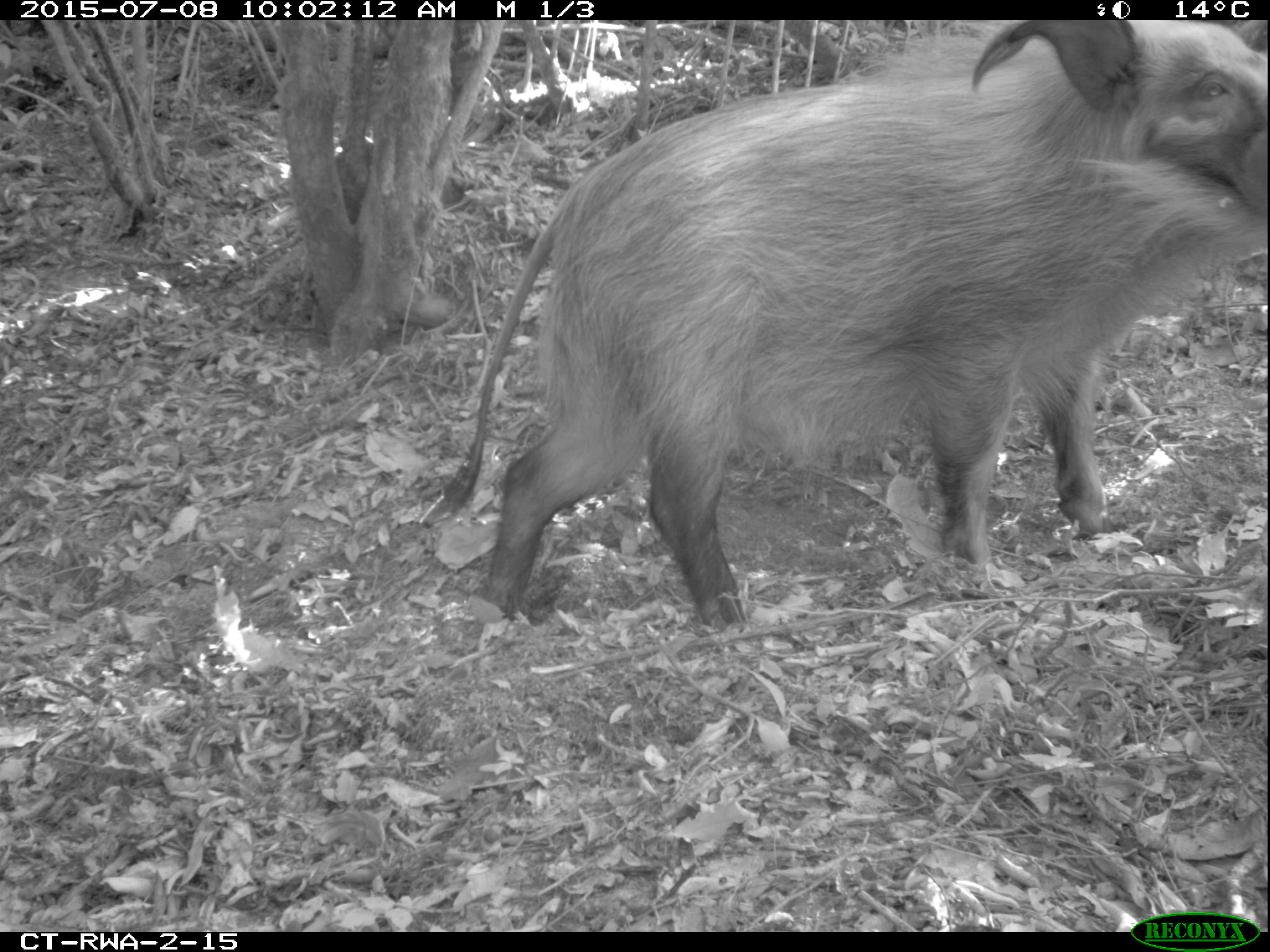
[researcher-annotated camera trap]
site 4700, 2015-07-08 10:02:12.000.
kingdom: Animalia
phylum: Chordata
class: Mammalia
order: Artiodactyla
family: Suidae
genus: Potamochoerus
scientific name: Potamochoerus larvatus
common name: bushpig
Potamochoerus larvatus (bushpig), count 1.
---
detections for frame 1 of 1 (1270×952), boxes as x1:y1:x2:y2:
potamochoerus larvatus: 435:15:1266:630